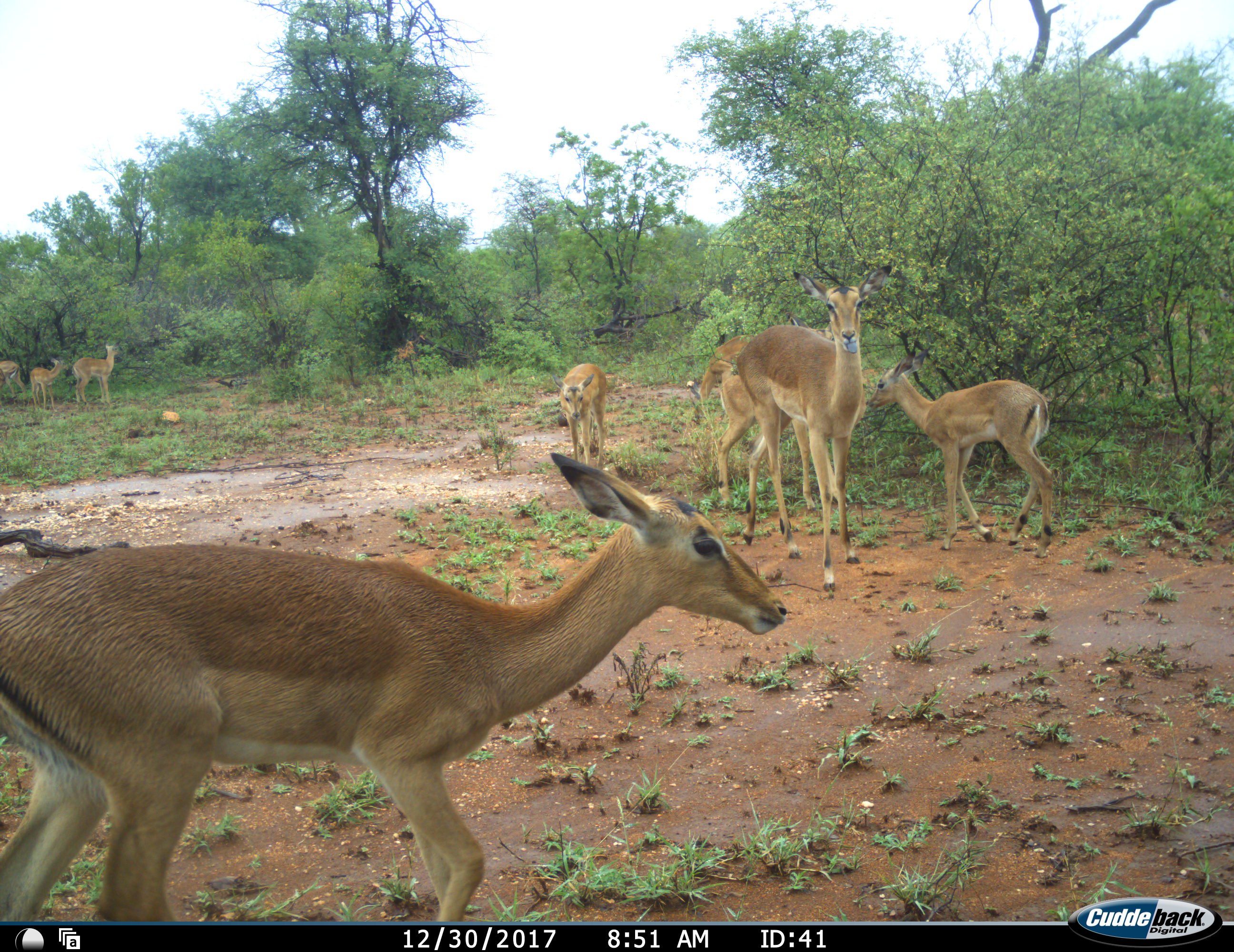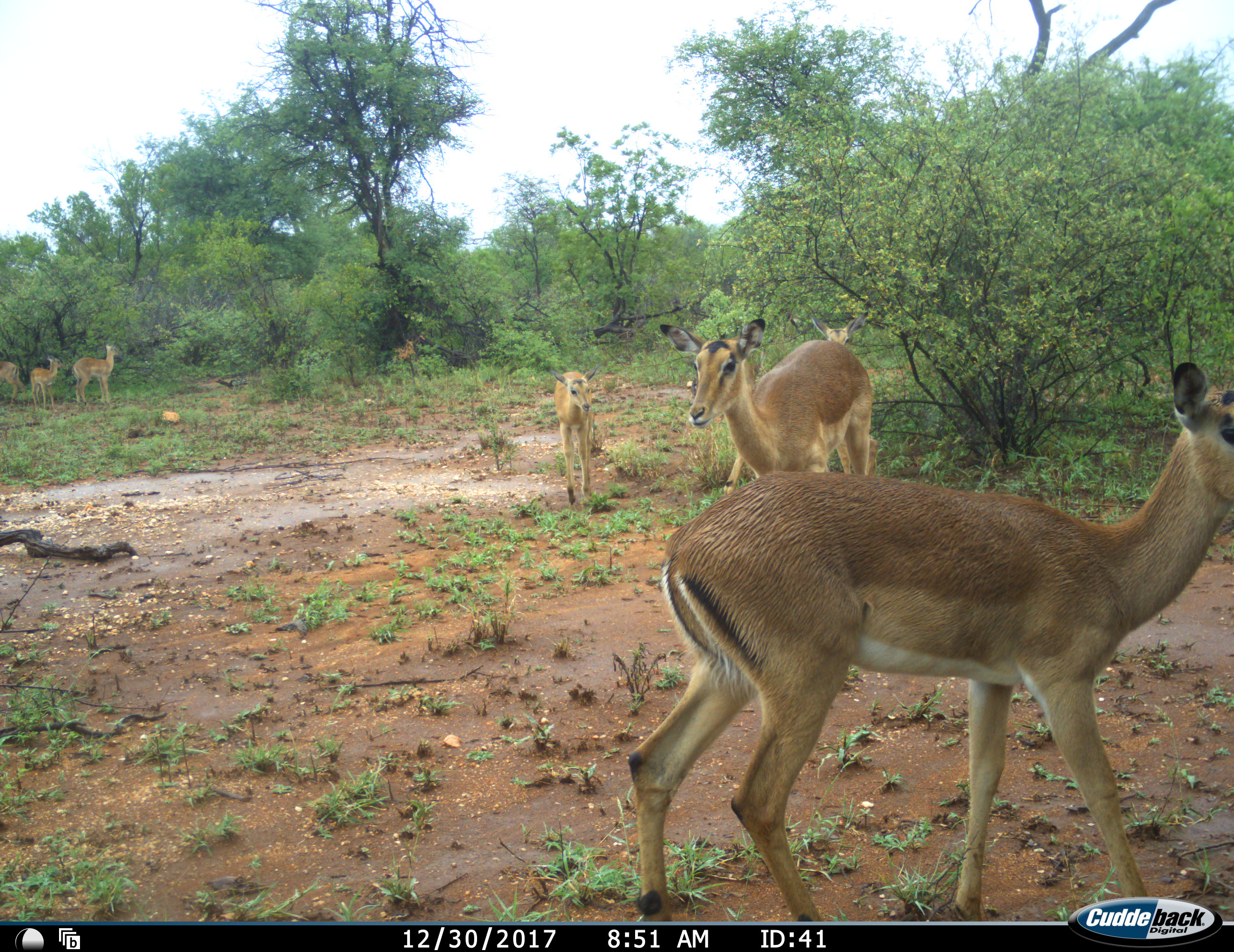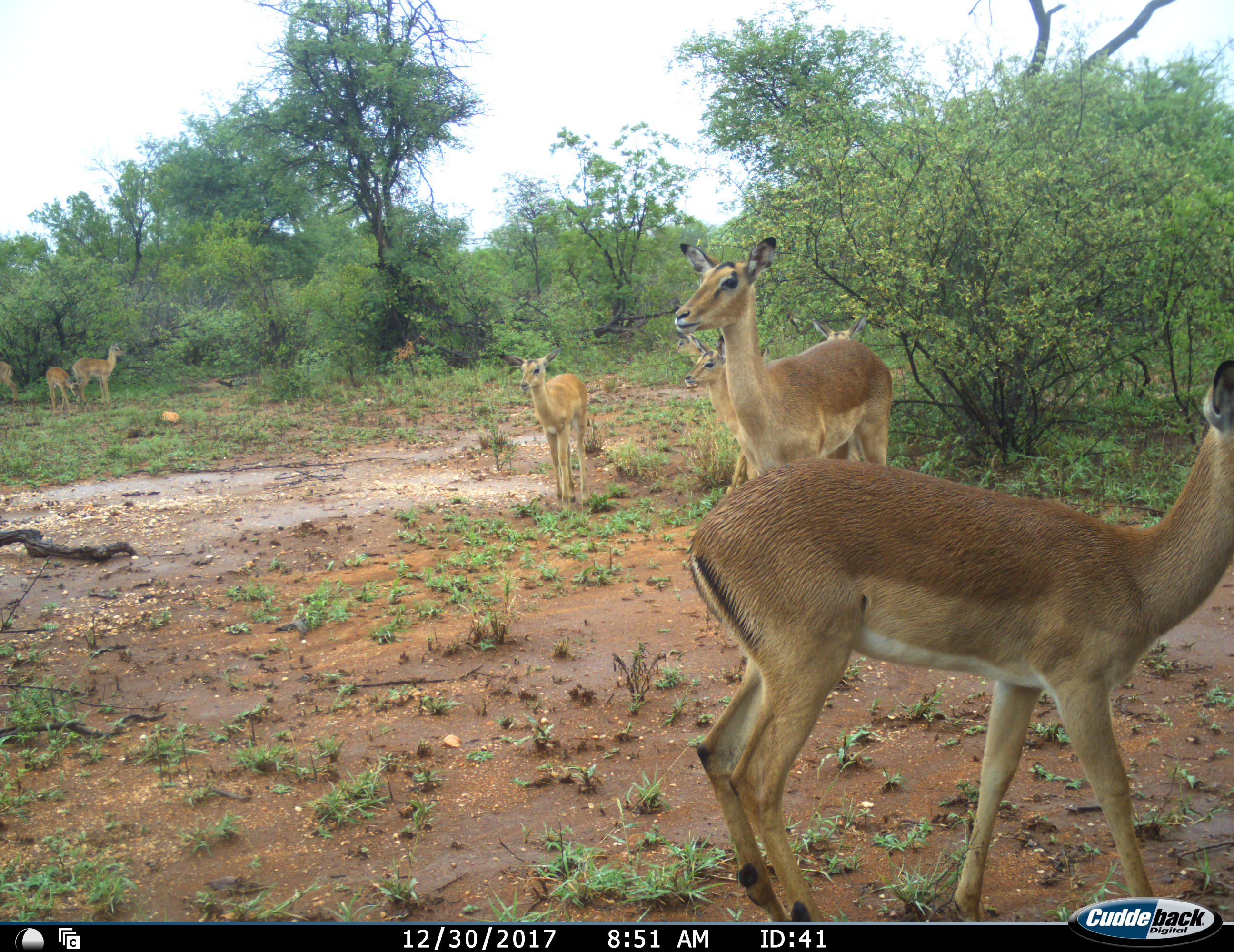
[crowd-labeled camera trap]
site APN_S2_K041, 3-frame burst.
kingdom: Animalia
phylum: Chordata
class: Mammalia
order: Artiodactyla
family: Bovidae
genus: Aepyceros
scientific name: Aepyceros melampus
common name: impala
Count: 9.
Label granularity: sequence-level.